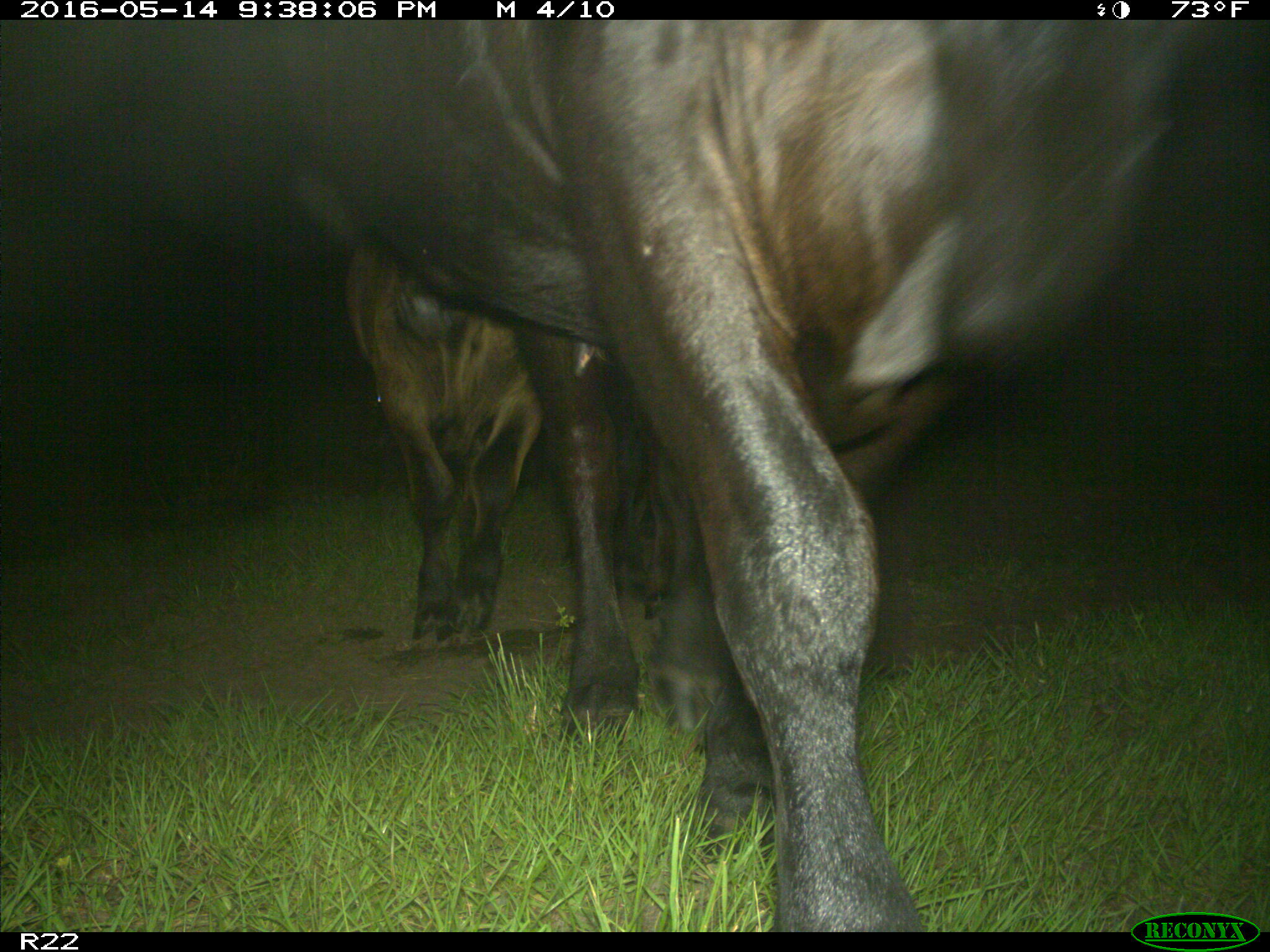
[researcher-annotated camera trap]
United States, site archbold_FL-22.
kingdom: Animalia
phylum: Chordata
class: Mammalia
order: Artiodactyla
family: Bovidae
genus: Bos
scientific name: Bos taurus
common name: domestic cow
Bos taurus (domestic cow).